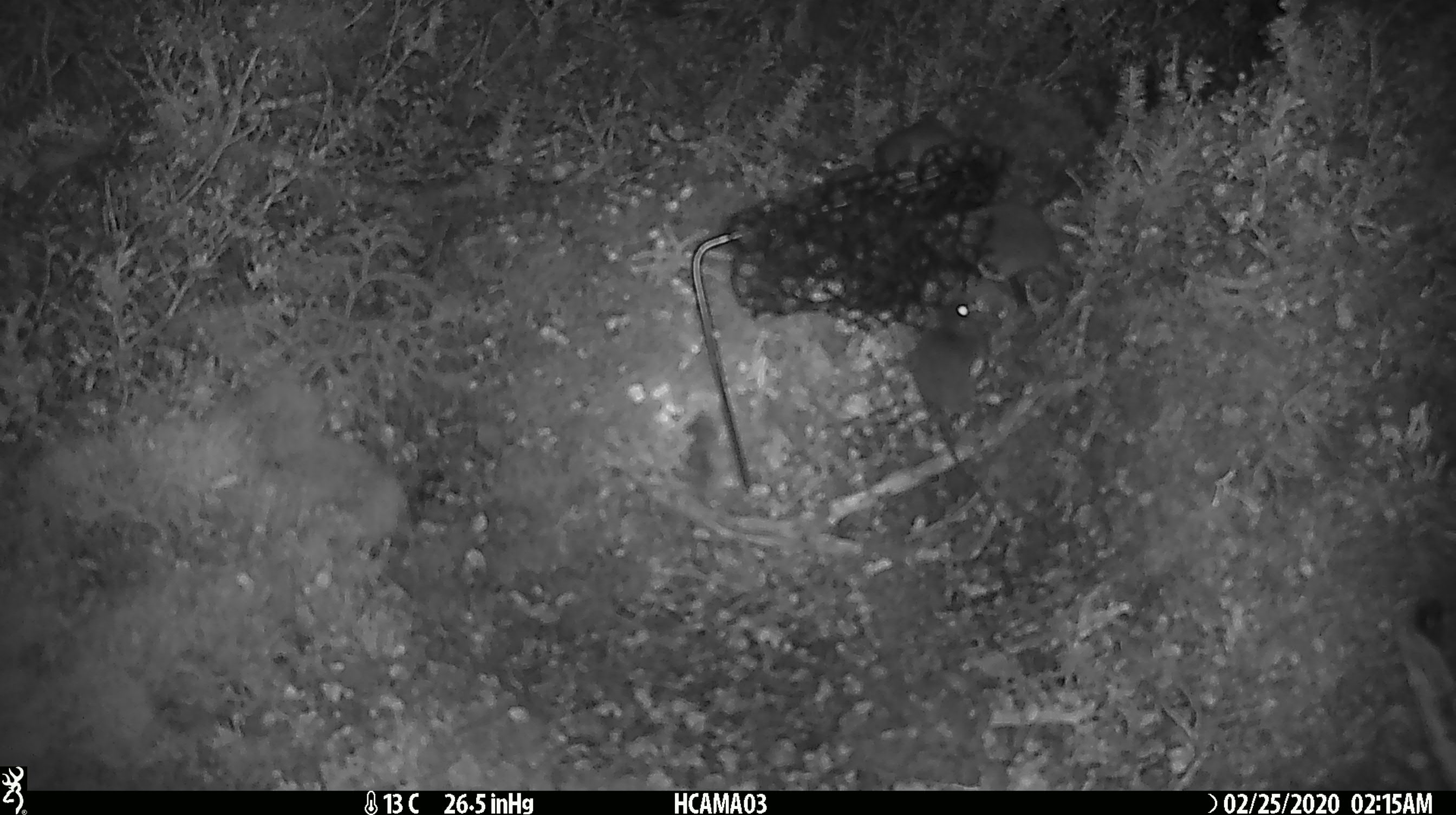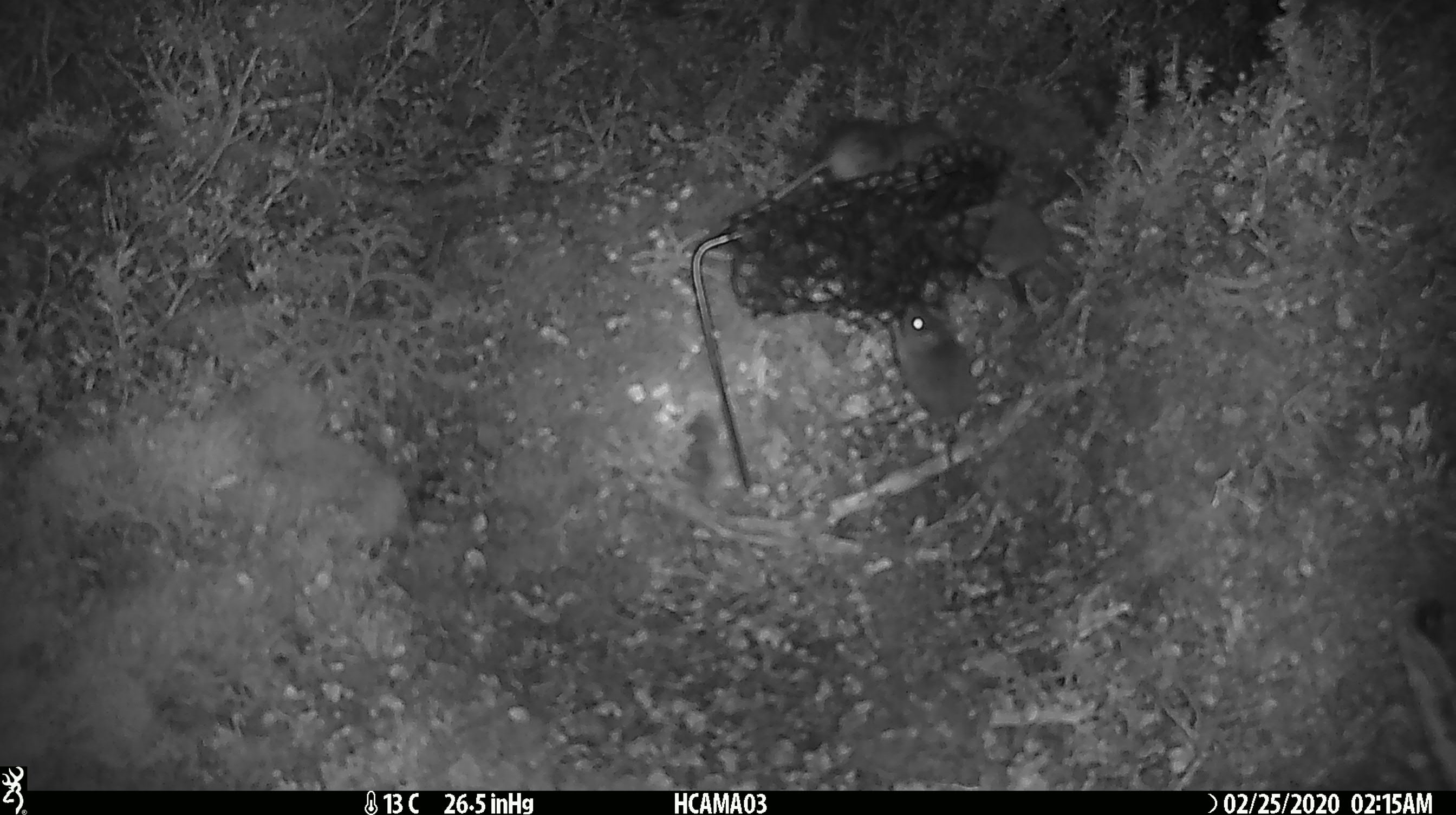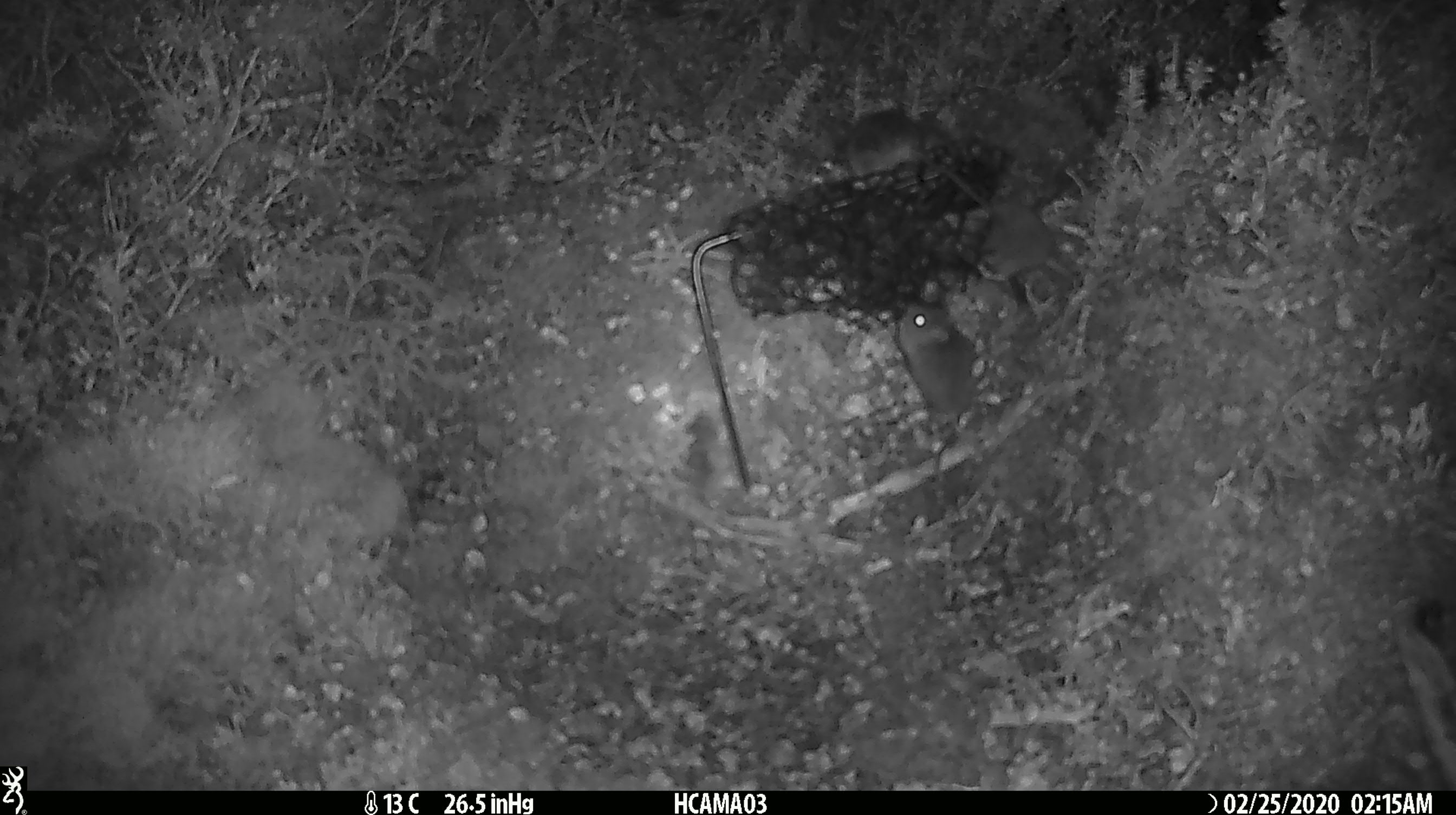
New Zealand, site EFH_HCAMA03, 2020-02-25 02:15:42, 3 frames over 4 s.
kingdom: Animalia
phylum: Chordata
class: Mammalia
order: Rodentia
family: Muridae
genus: Mus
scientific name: Mus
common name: mouse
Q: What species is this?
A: Mouse (Mus).